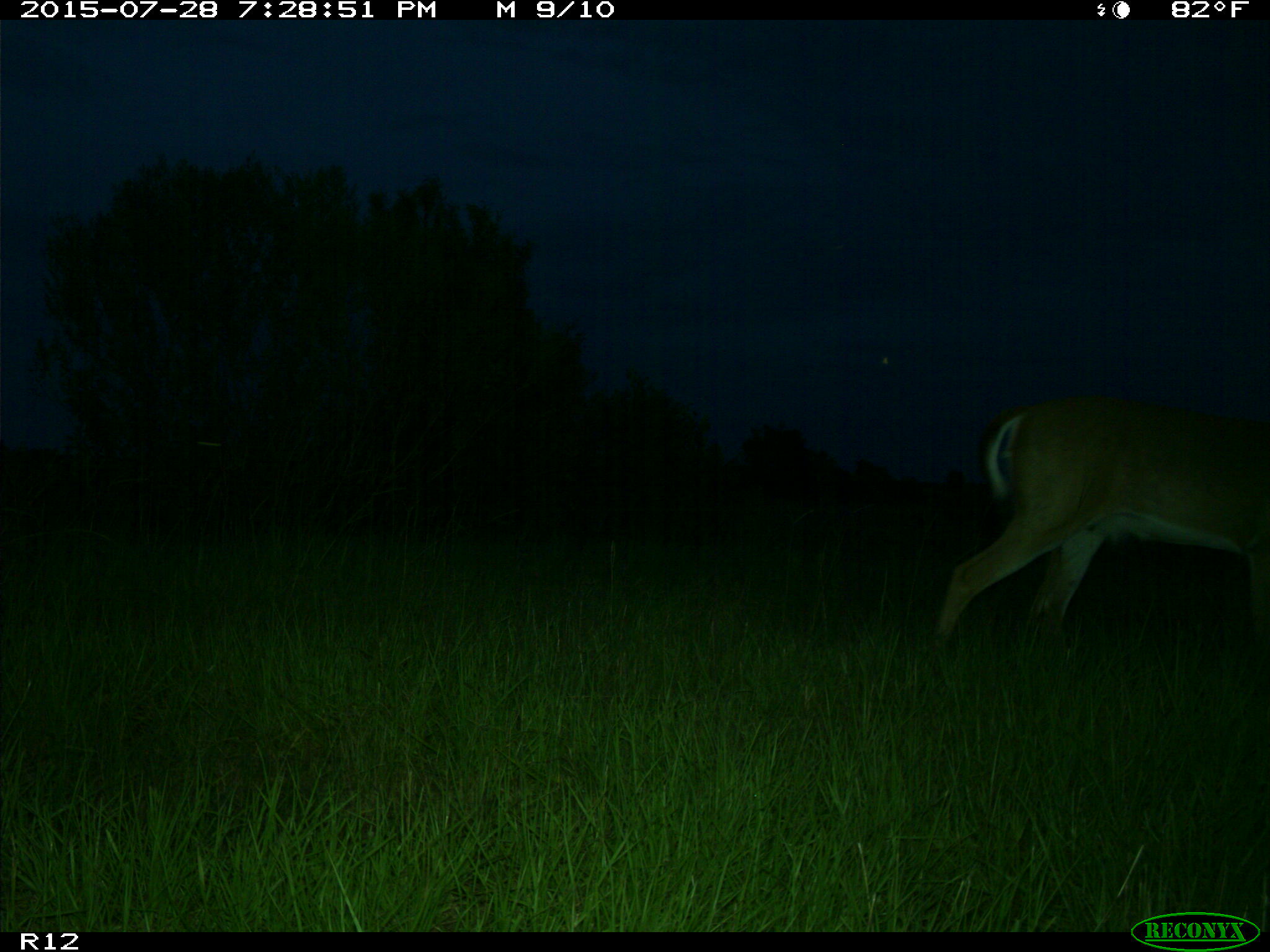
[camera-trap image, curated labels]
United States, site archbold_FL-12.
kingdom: Animalia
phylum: Chordata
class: Mammalia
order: Artiodactyla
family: Cervidae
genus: Odocoileus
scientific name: Odocoileus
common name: deer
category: unidentified deer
Unidentified deer (deer) (Odocoileus).